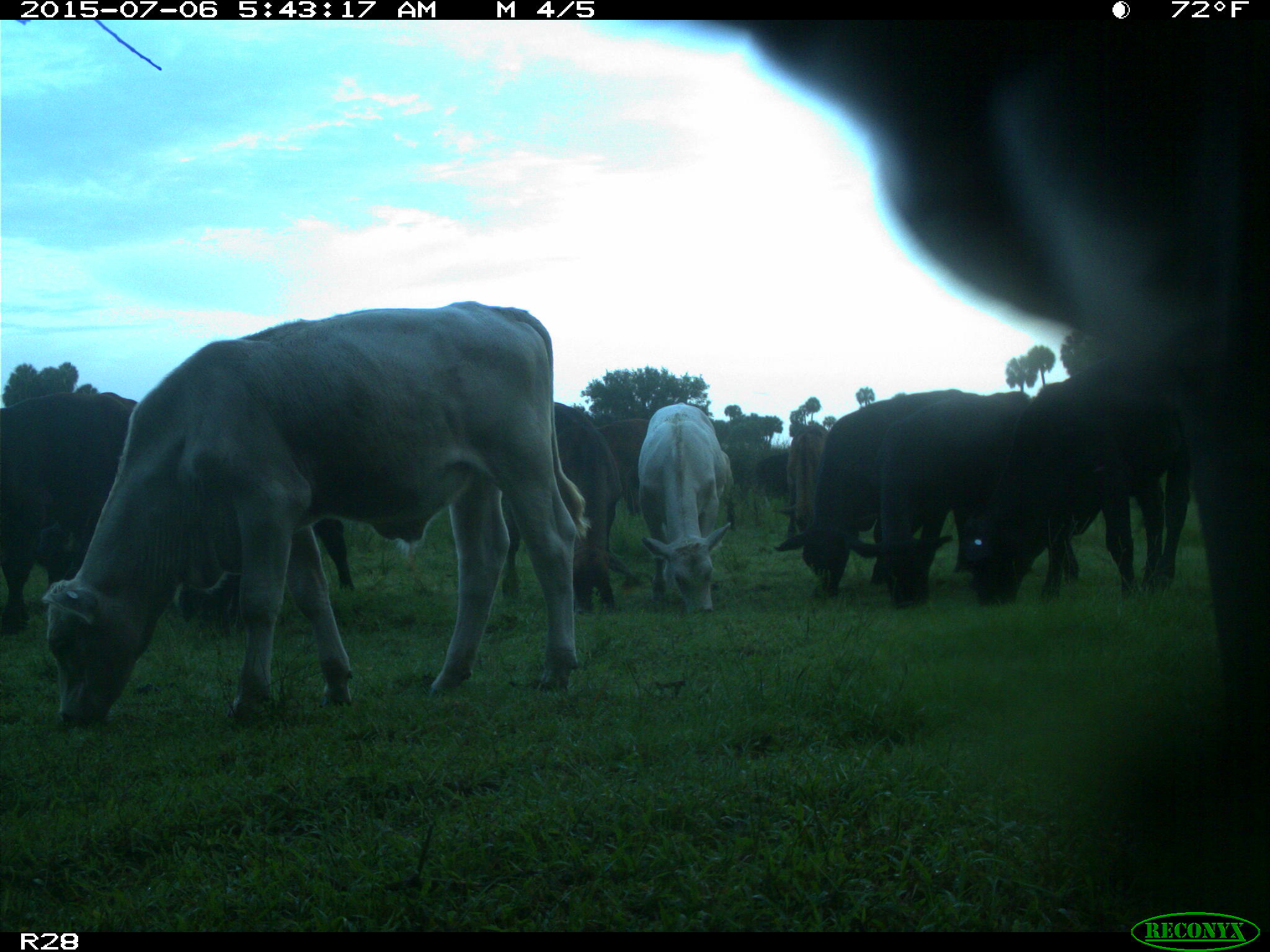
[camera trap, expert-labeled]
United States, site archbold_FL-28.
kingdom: Animalia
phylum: Chordata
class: Mammalia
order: Artiodactyla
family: Bovidae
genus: Bos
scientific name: Bos taurus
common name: domestic cow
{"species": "Bos taurus (domestic cow)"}